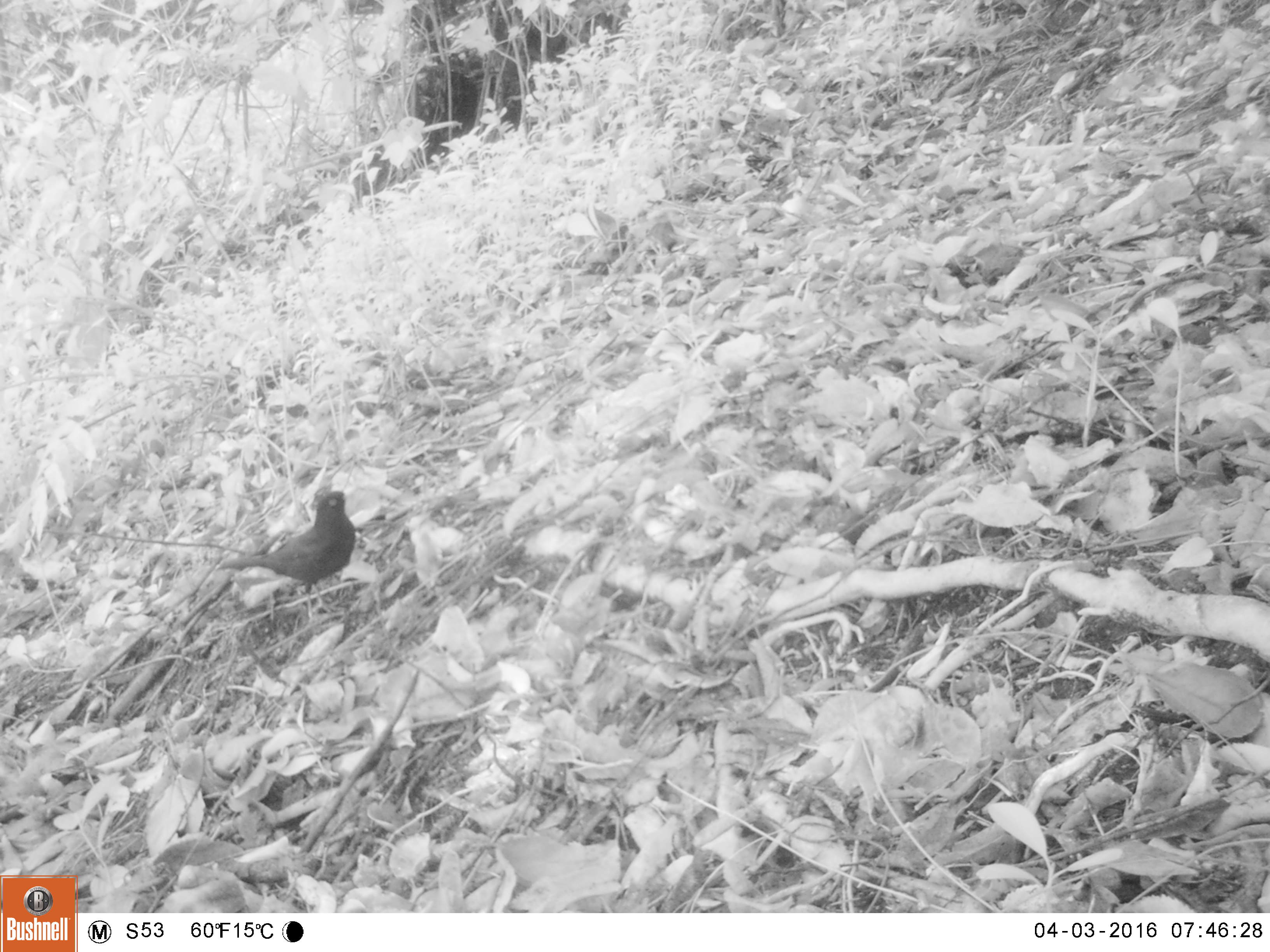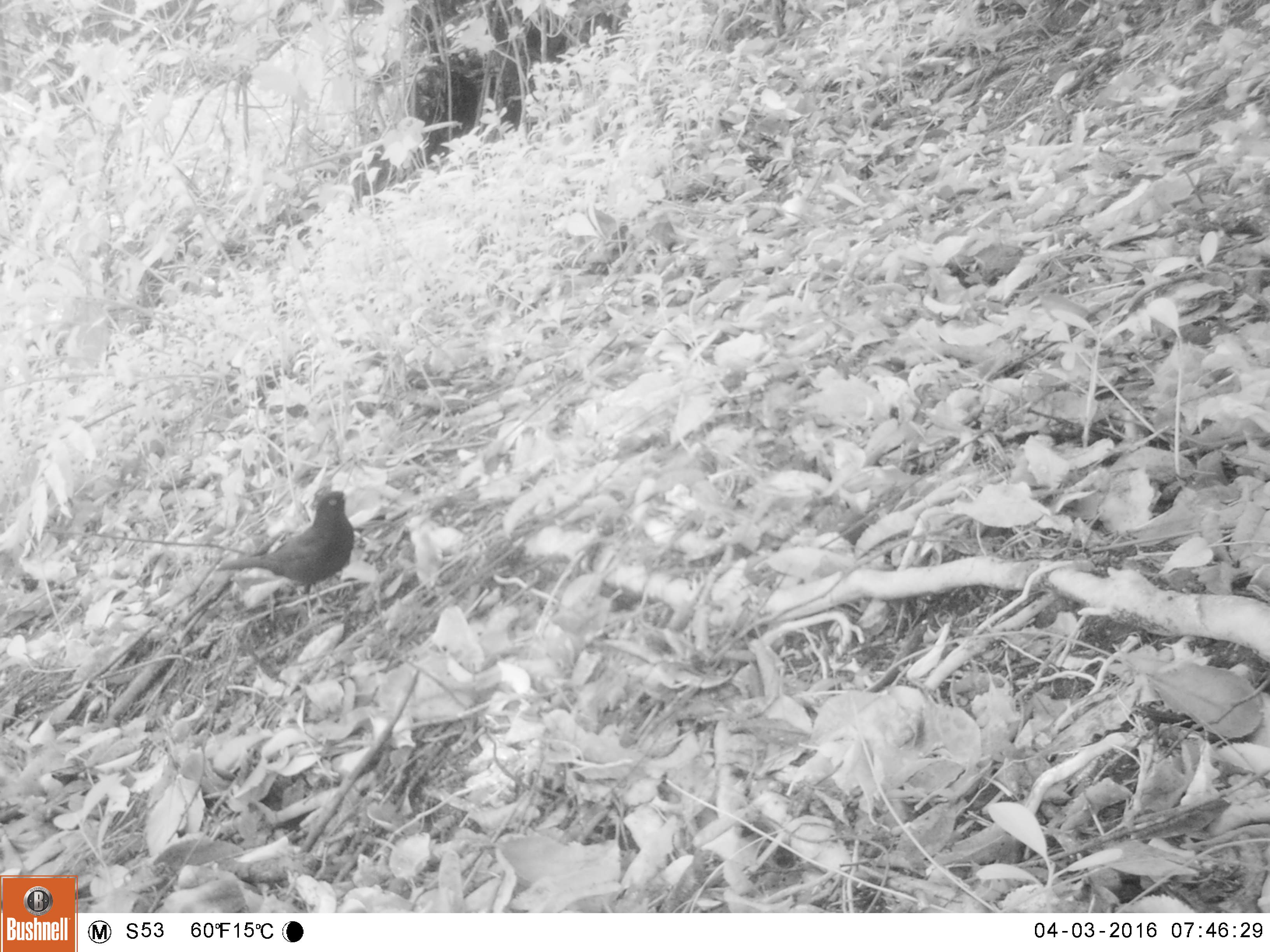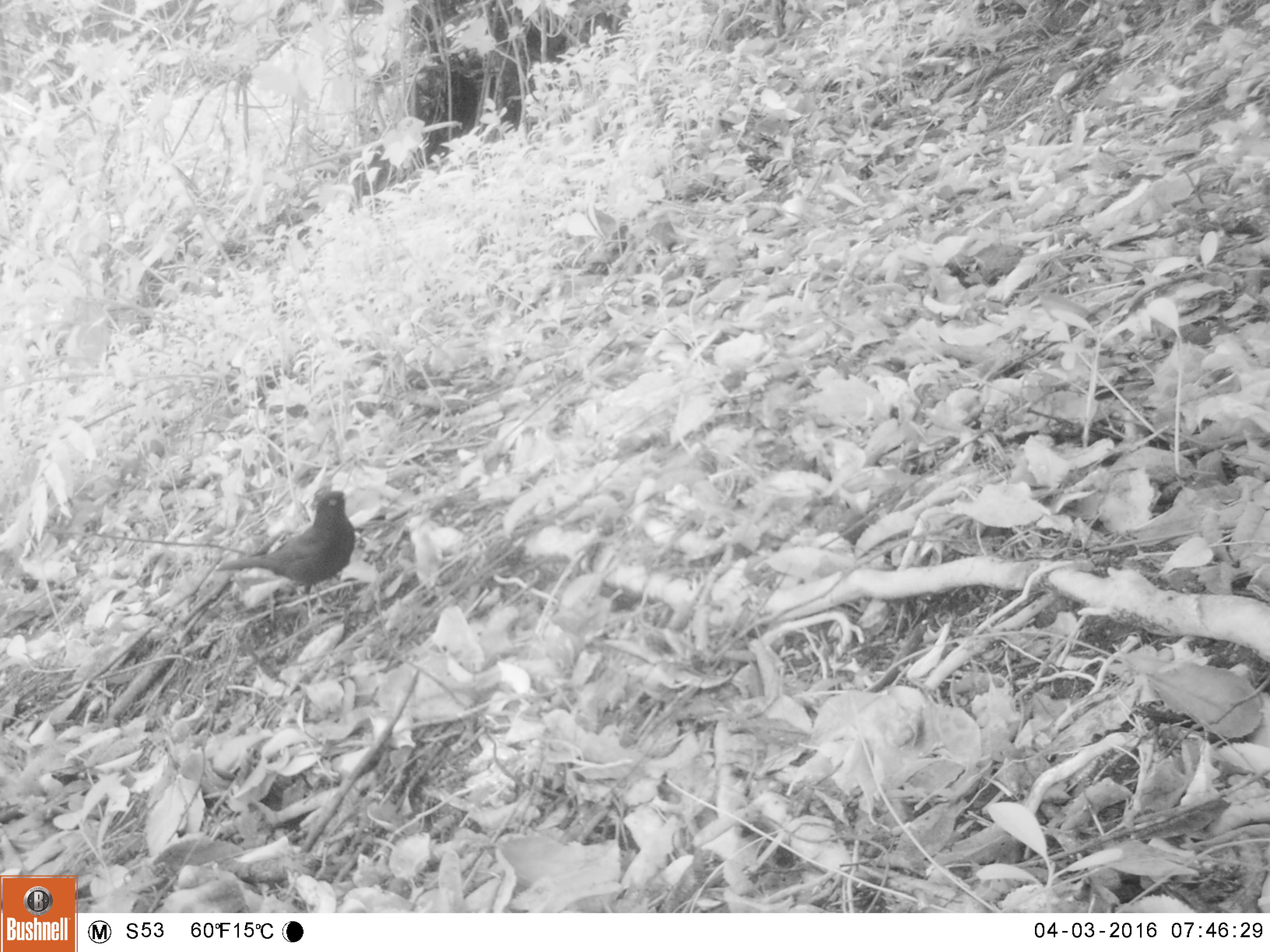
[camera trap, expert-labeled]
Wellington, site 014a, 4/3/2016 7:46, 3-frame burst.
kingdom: Animalia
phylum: Chordata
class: Aves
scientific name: Aves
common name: bird